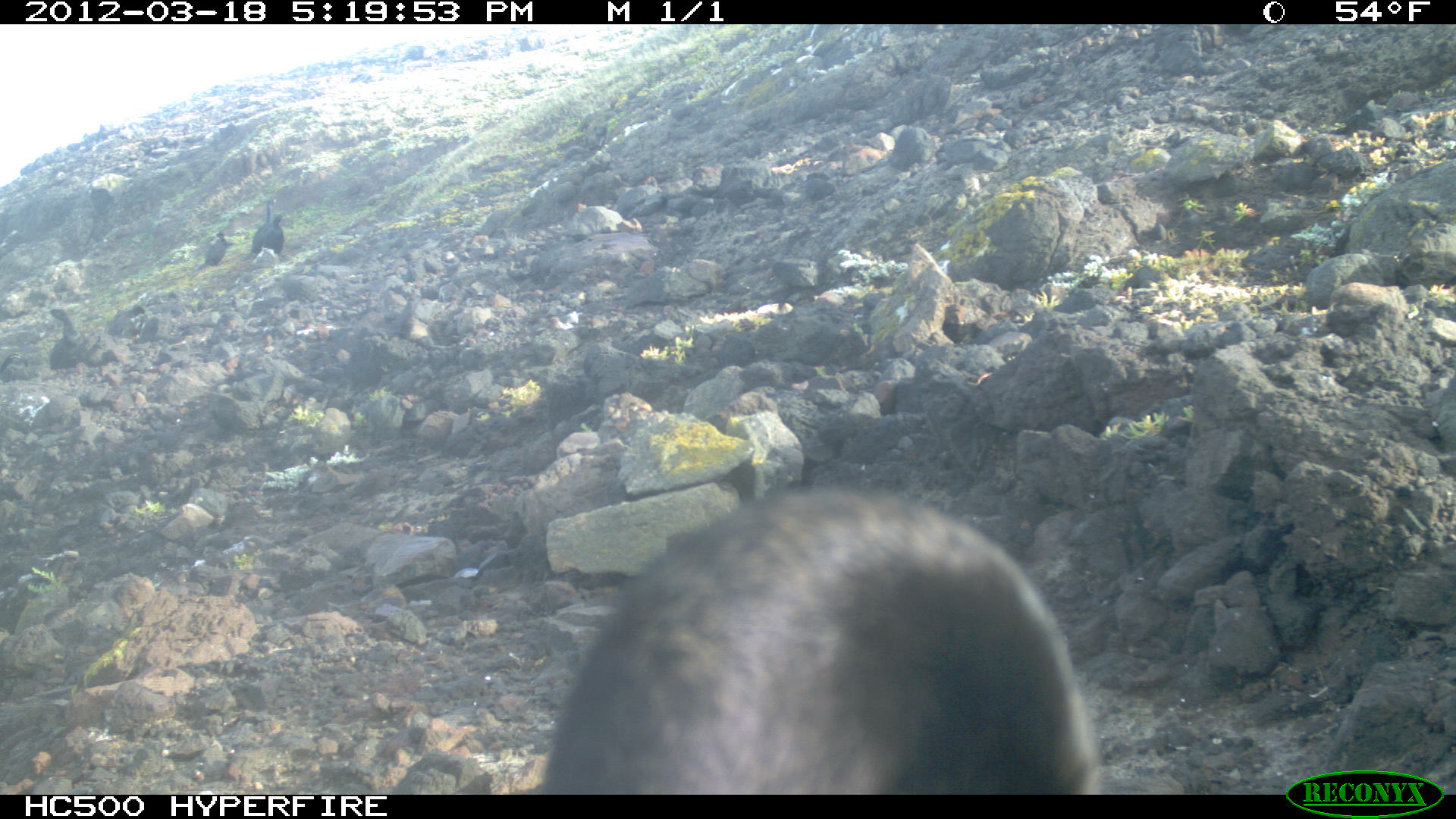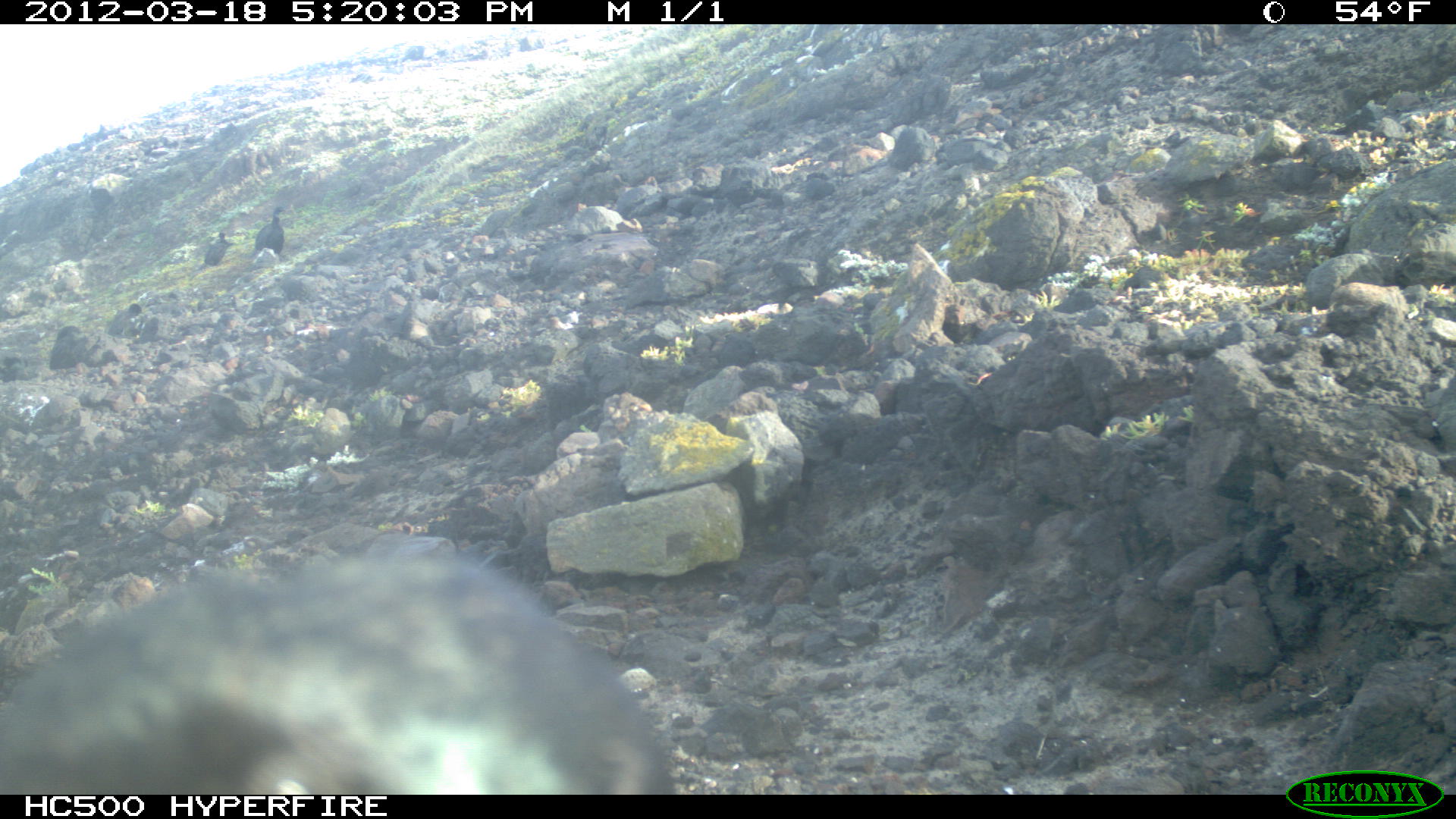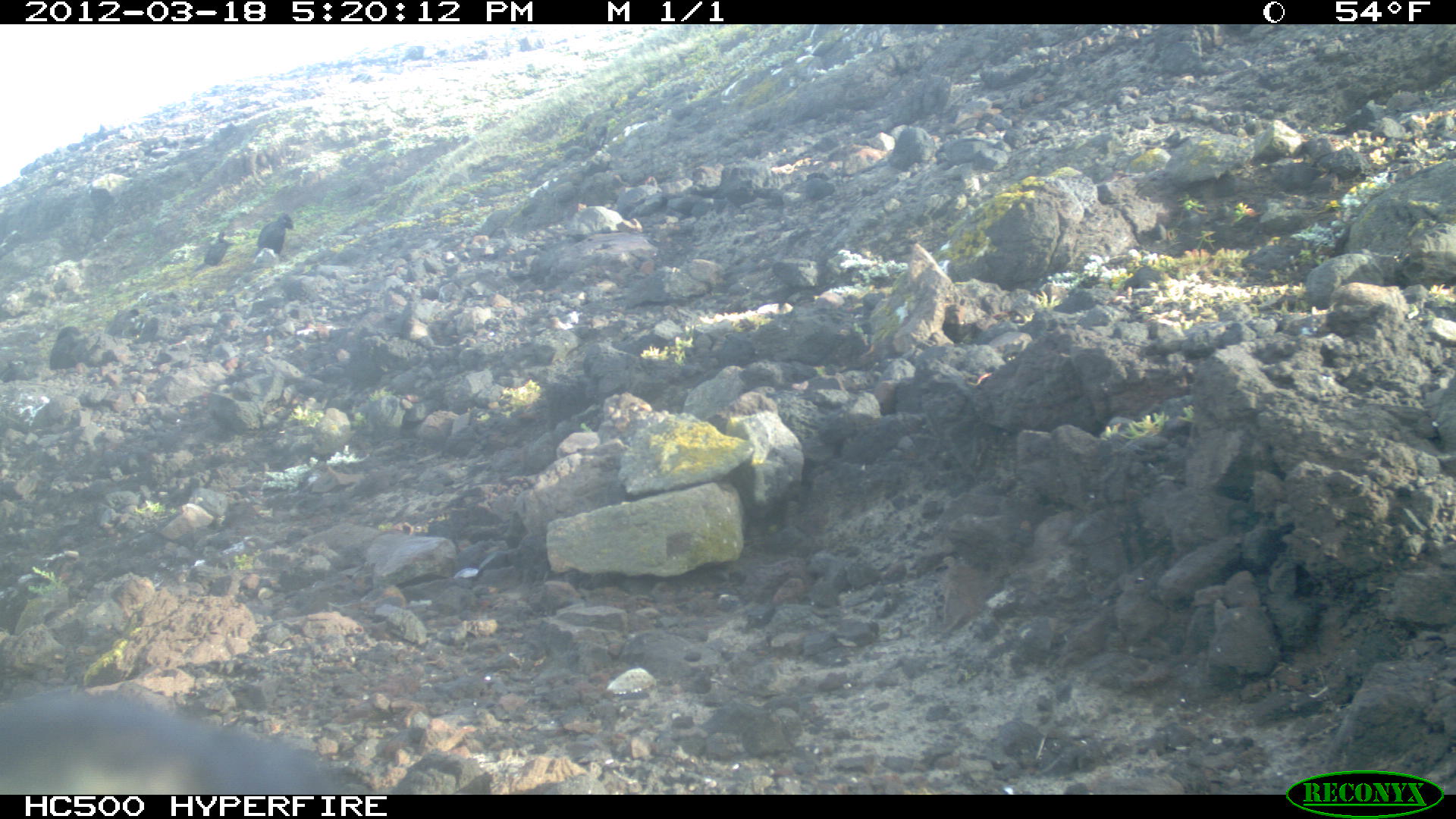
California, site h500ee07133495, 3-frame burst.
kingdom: Animalia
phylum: Chordata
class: Aves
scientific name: Aves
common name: bird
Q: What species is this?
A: Bird (Aves).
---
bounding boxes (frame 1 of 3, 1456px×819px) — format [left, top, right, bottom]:
bird: [542, 484, 1097, 794]; [41, 307, 83, 370]; [241, 198, 273, 262]; [193, 232, 227, 273]; [106, 303, 146, 337]; [262, 214, 284, 254]; [133, 316, 158, 344]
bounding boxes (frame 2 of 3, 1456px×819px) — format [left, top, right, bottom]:
bird: [0, 551, 674, 795]; [254, 205, 284, 255]; [204, 232, 228, 265]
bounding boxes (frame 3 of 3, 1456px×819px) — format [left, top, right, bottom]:
bird: [0, 689, 343, 795]; [256, 212, 293, 256]; [202, 231, 228, 267]